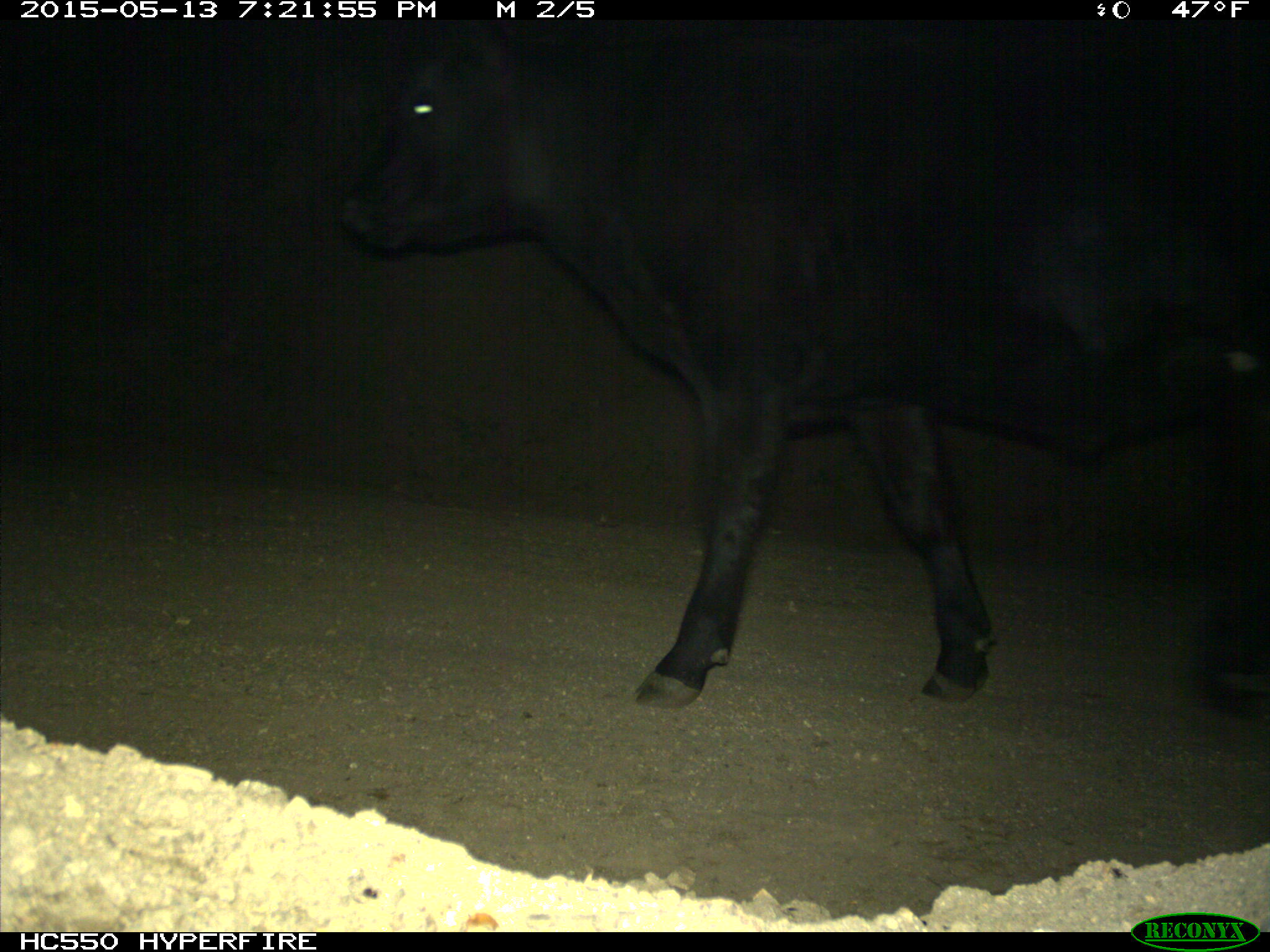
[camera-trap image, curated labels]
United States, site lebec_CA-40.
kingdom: Animalia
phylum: Chordata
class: Mammalia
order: Artiodactyla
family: Bovidae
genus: Bos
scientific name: Bos taurus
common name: domestic cow